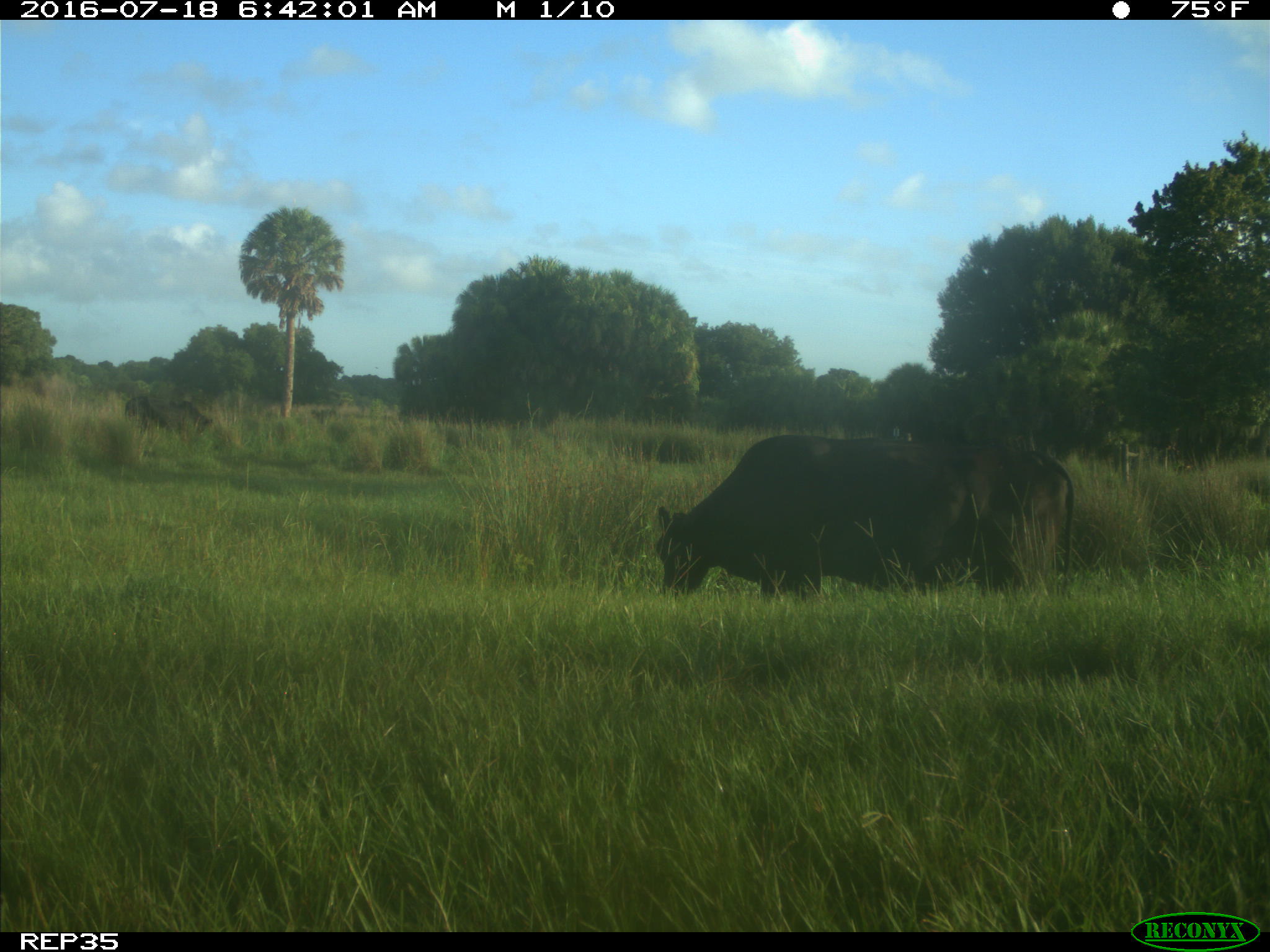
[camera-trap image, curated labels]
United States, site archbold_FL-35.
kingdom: Animalia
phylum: Chordata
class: Mammalia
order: Artiodactyla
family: Bovidae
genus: Bos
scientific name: Bos taurus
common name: domestic cow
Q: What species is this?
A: Bos taurus (domestic cow).